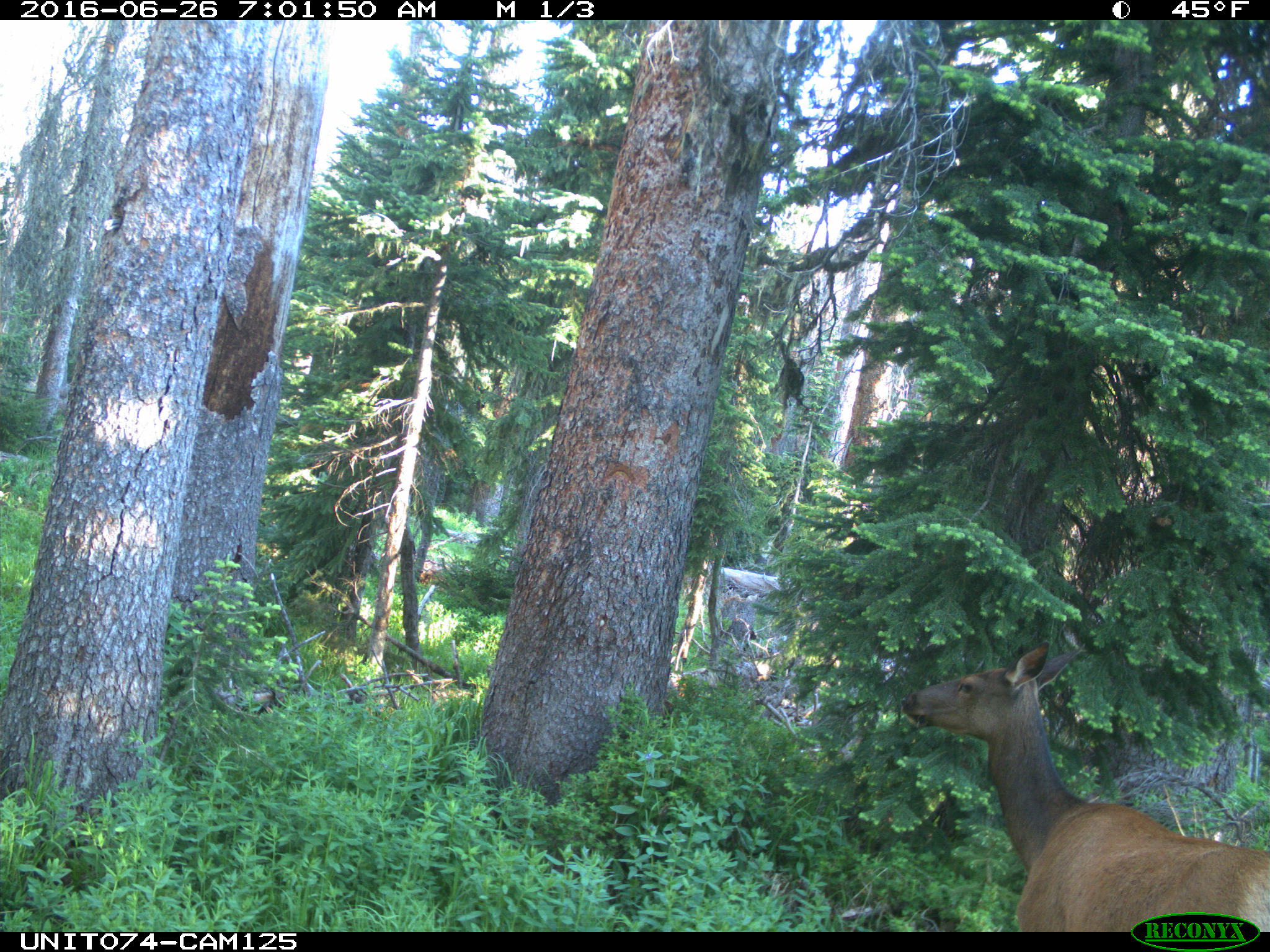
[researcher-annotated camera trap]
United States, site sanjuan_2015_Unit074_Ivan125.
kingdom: Animalia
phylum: Chordata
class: Mammalia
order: Artiodactyla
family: Cervidae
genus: Cervus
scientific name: Cervus elaphus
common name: red deer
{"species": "Cervus elaphus (red deer)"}